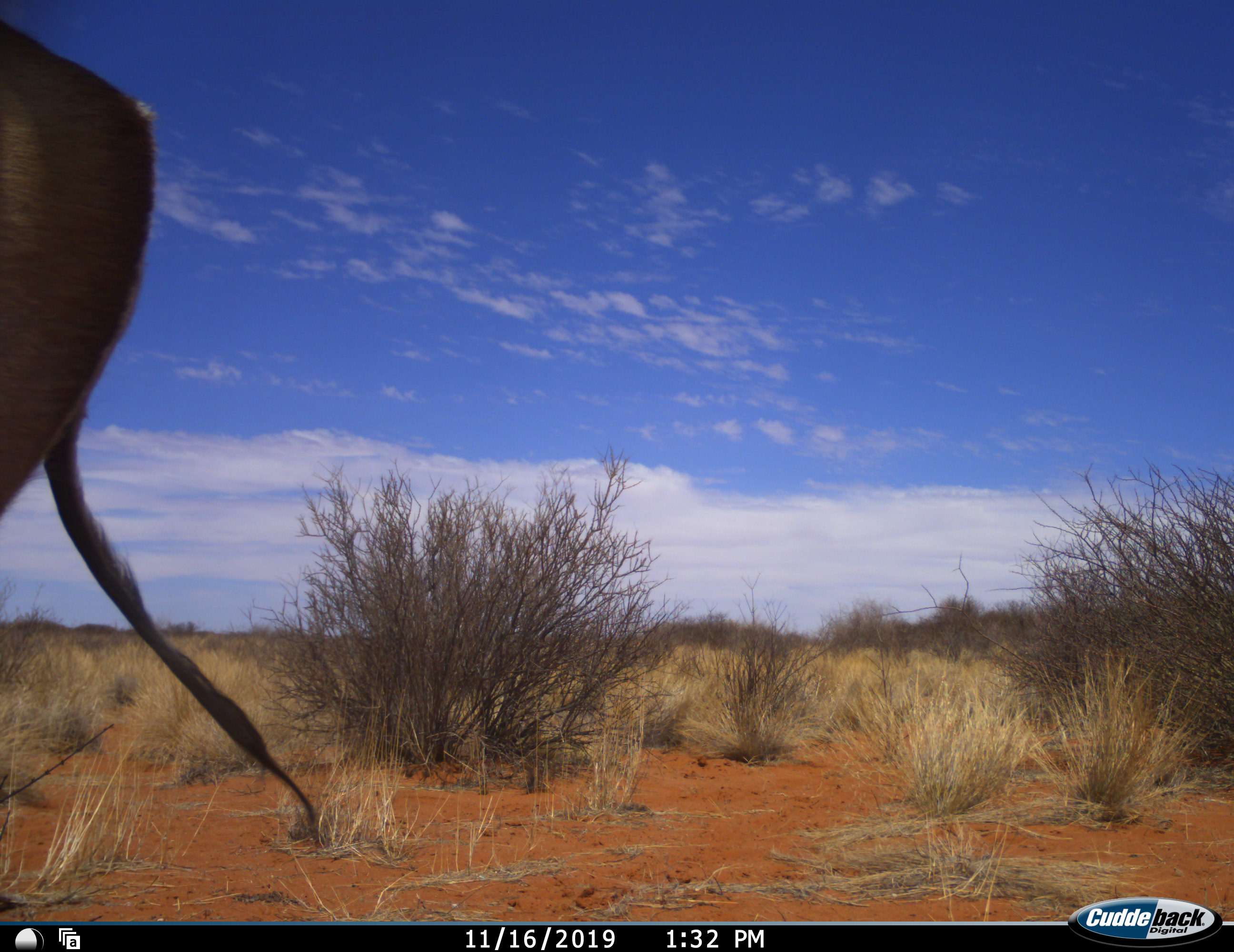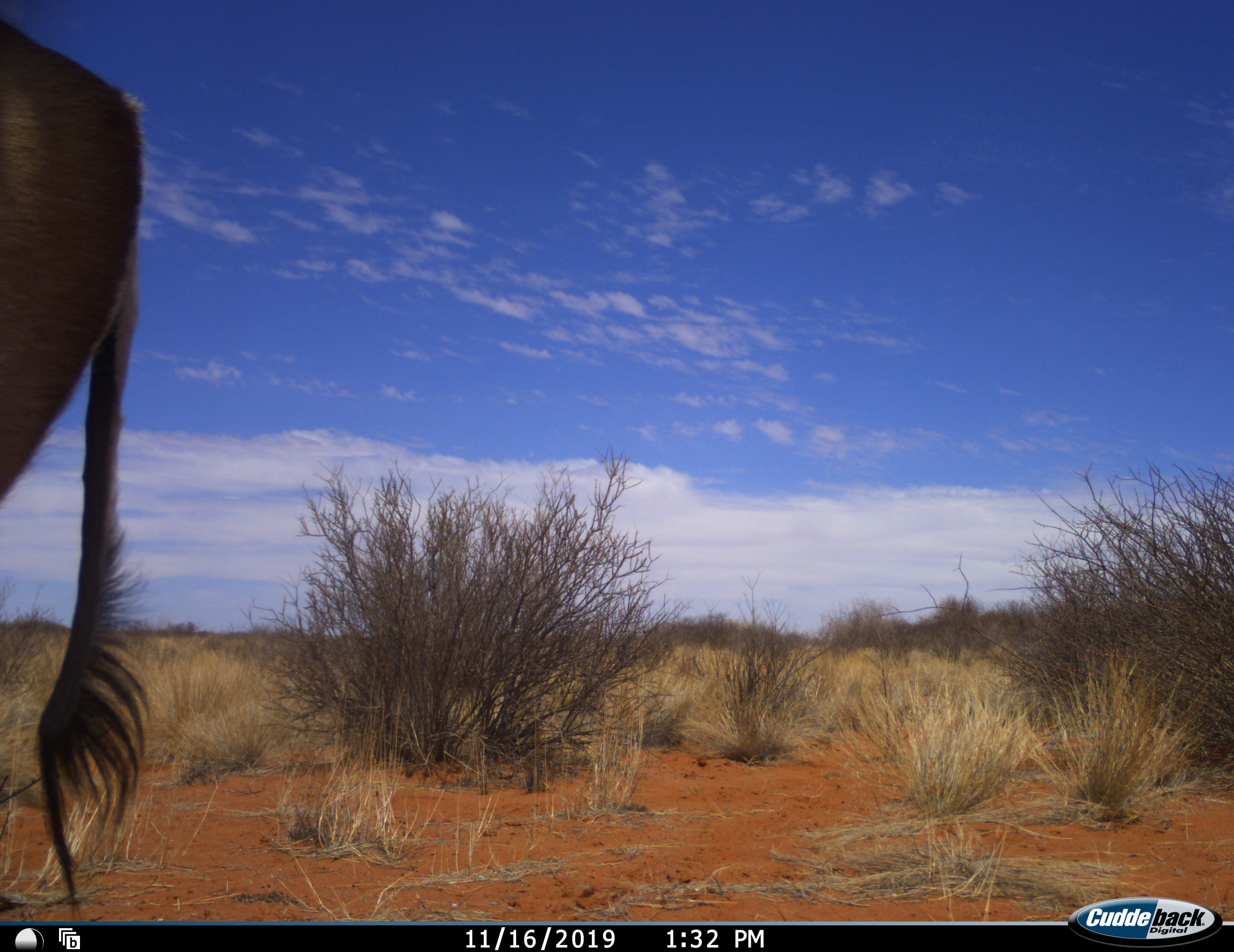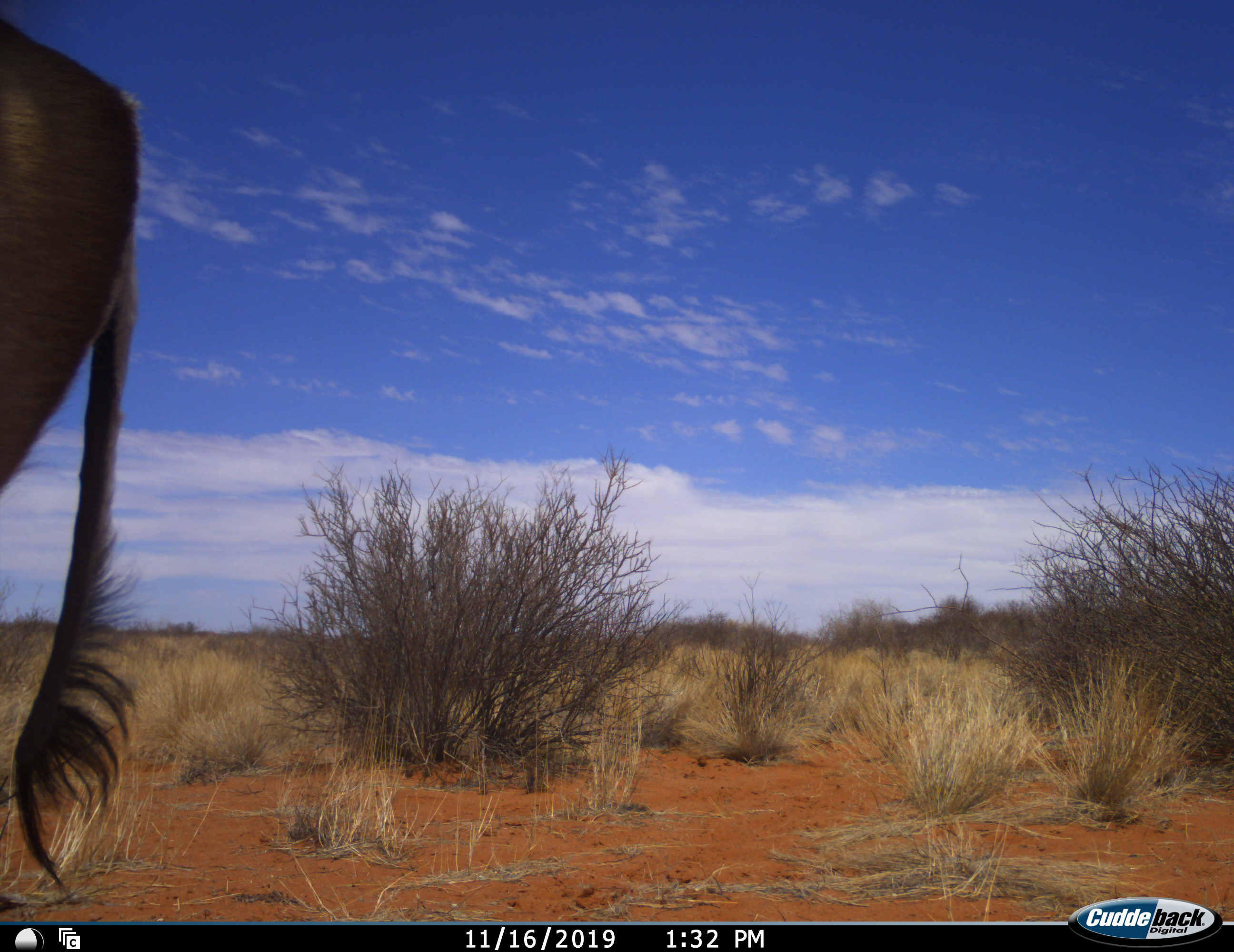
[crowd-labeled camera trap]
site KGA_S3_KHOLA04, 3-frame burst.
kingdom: Animalia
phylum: Chordata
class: Mammalia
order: Artiodactyla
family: Bovidae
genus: Antidorcas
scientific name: Antidorcas marsupialis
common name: springbok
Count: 1.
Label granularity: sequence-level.